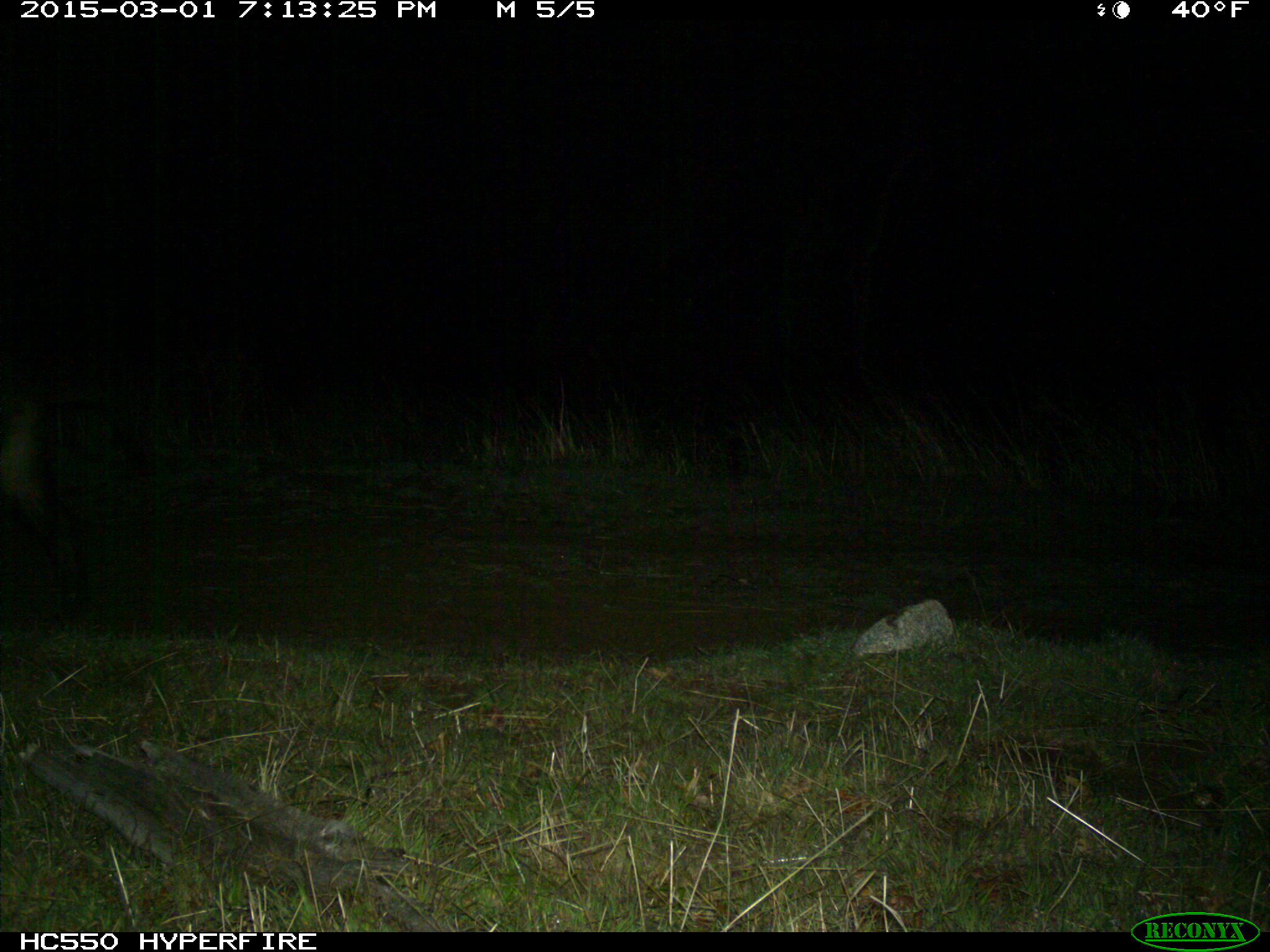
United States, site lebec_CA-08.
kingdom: Animalia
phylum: Chordata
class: Mammalia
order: Artiodactyla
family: Suidae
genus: Sus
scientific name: Sus scrofa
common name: wild boar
Sus scrofa (wild boar).